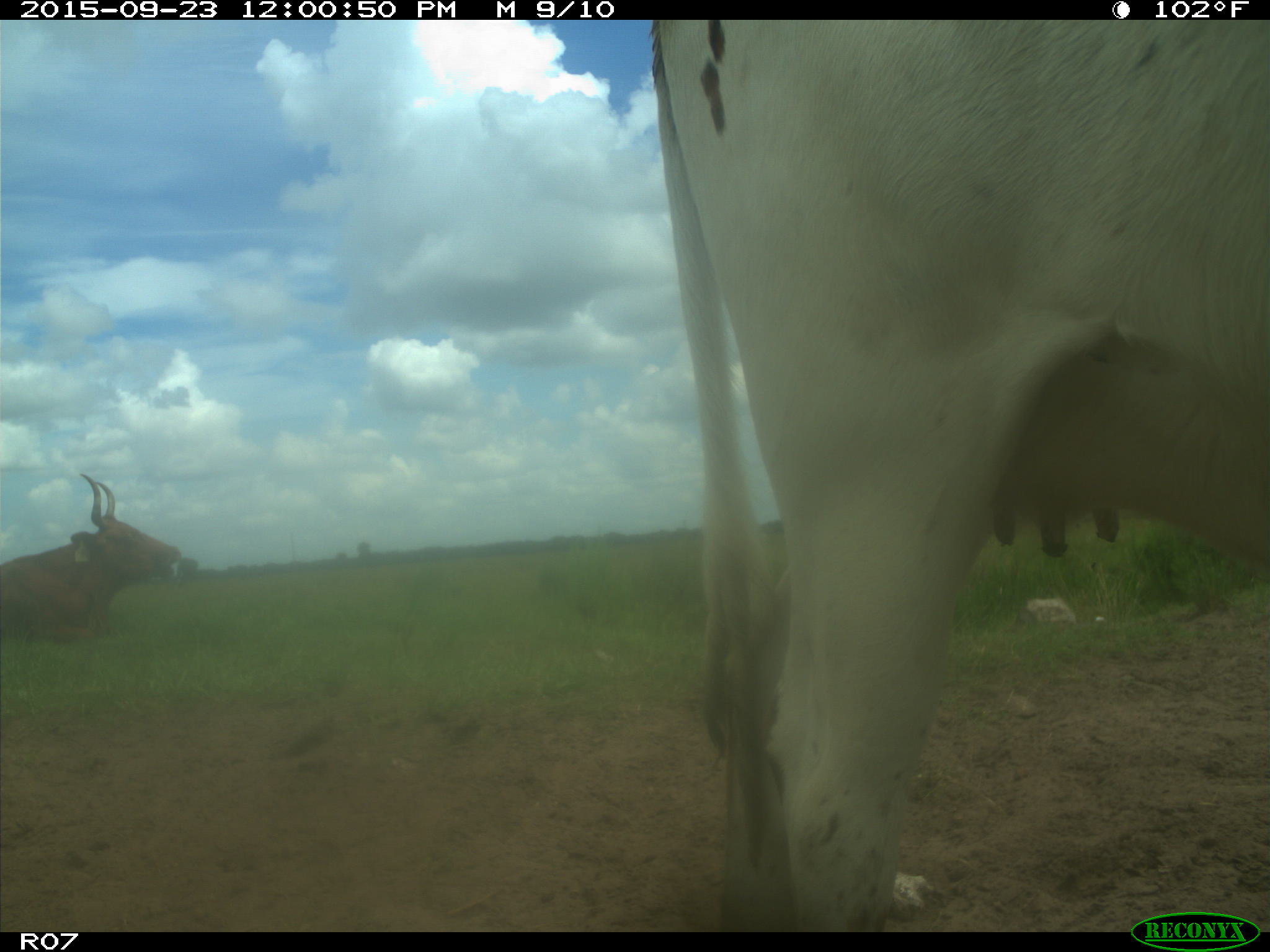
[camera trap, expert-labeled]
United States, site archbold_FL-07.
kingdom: Animalia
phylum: Chordata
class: Mammalia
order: Artiodactyla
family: Bovidae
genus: Bos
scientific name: Bos taurus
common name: domestic cow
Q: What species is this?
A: Bos taurus (domestic cow).